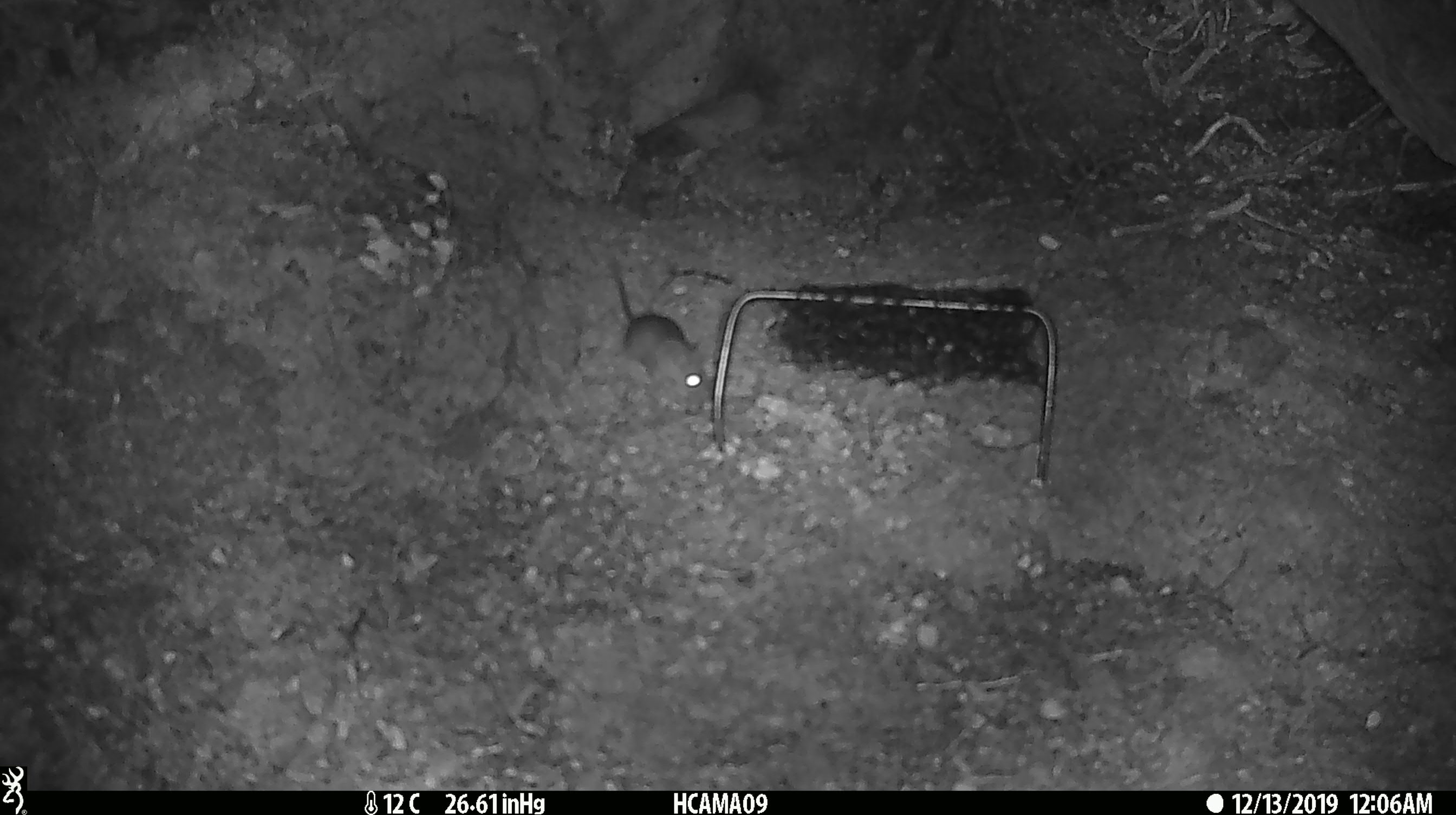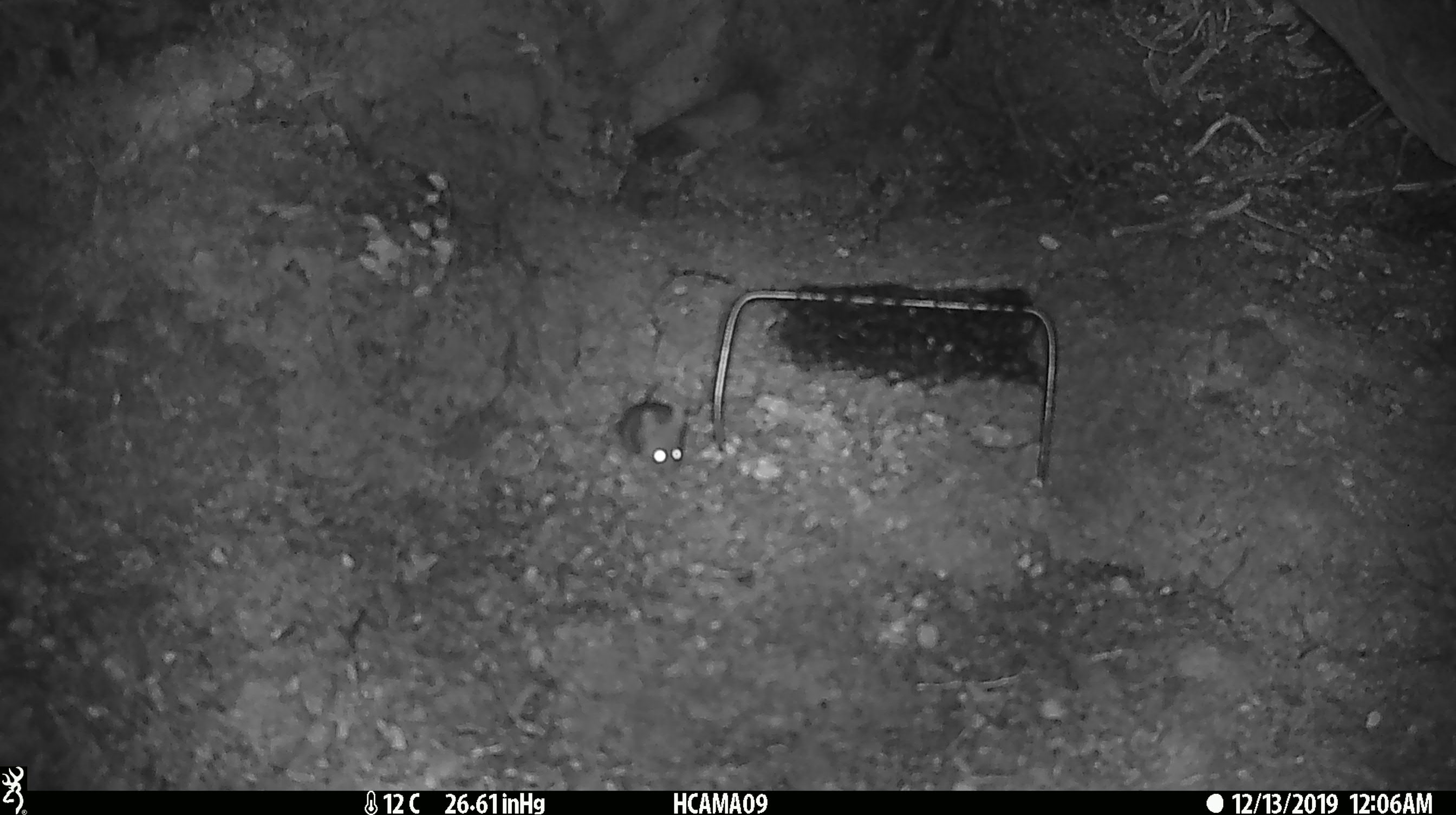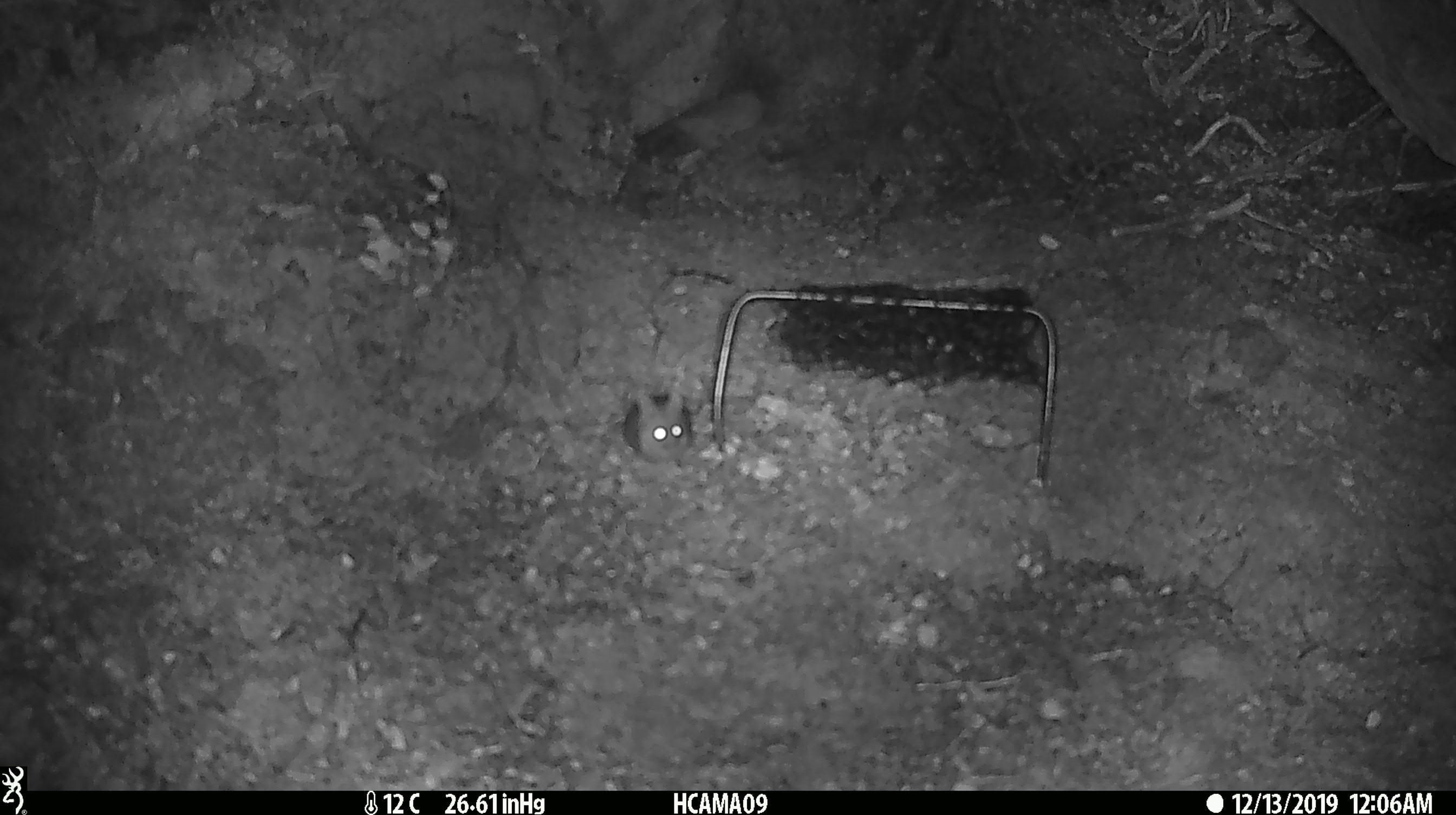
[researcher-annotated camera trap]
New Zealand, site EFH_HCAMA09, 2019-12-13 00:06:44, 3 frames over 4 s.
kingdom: Animalia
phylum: Chordata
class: Mammalia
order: Rodentia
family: Muridae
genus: Mus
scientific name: Mus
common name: mouse